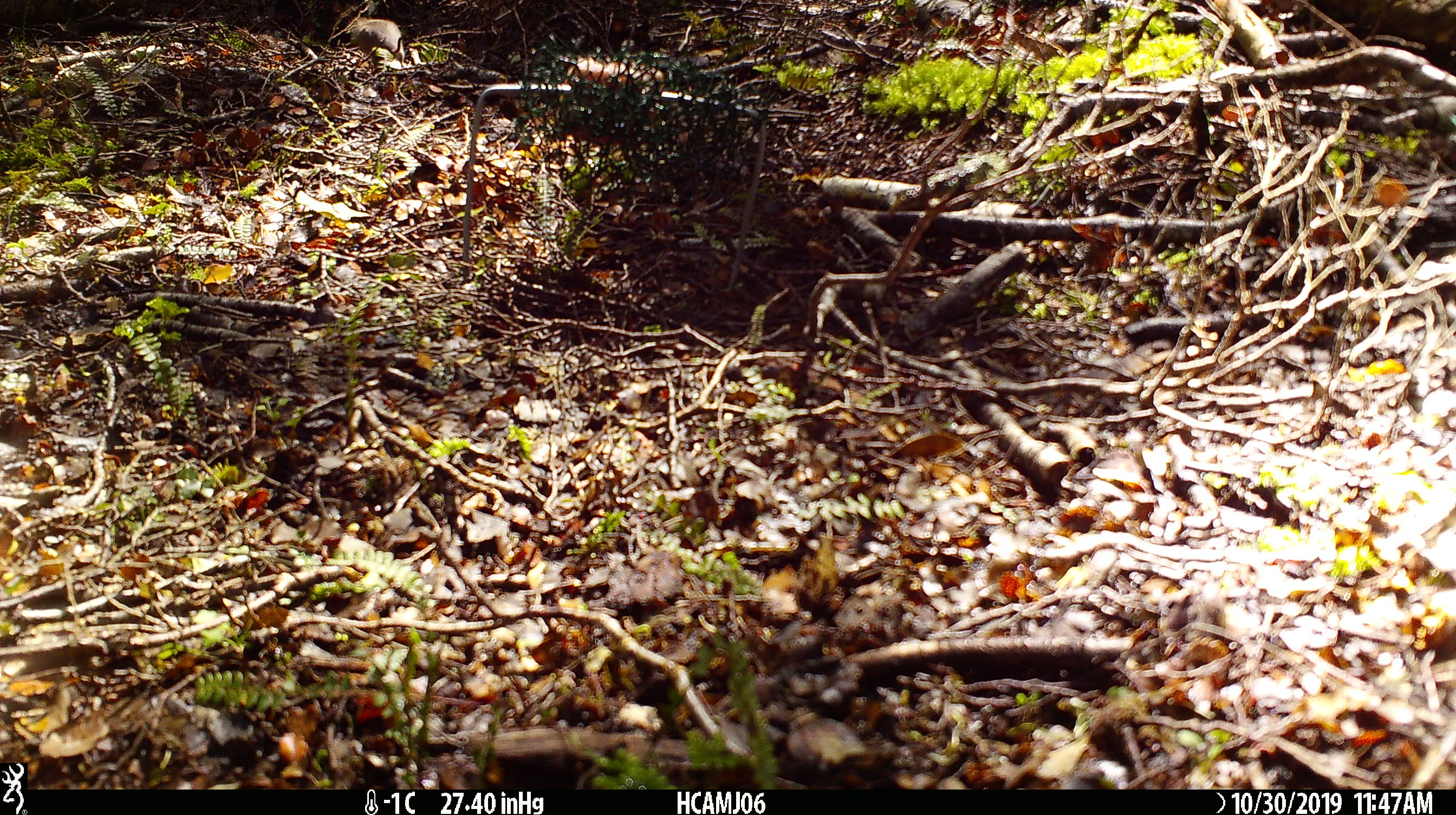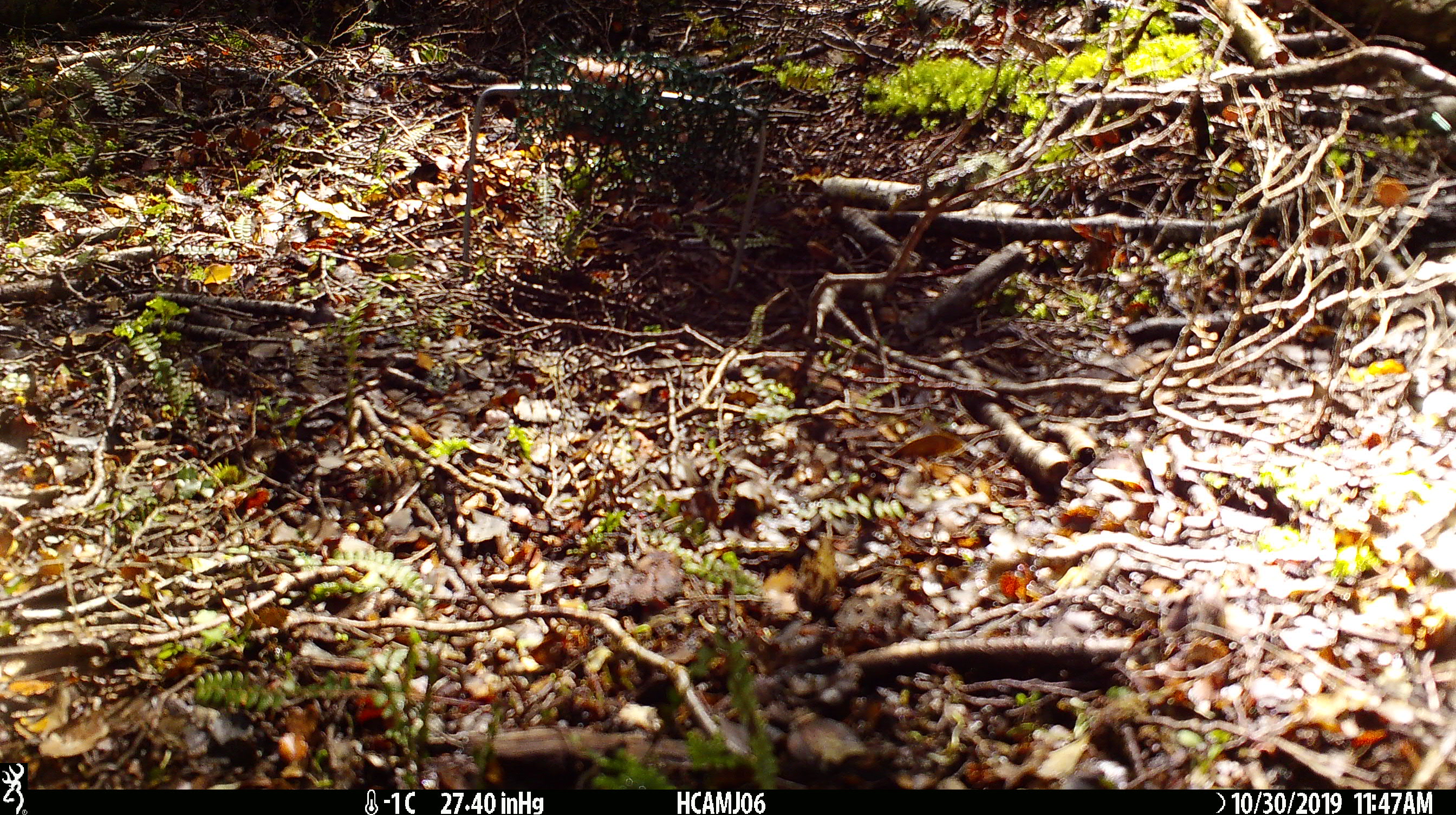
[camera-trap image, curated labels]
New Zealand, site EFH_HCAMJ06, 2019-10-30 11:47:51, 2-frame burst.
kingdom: Animalia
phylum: Chordata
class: Mammalia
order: Rodentia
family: Muridae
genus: Mus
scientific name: Mus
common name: mouse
Mouse (Mus).